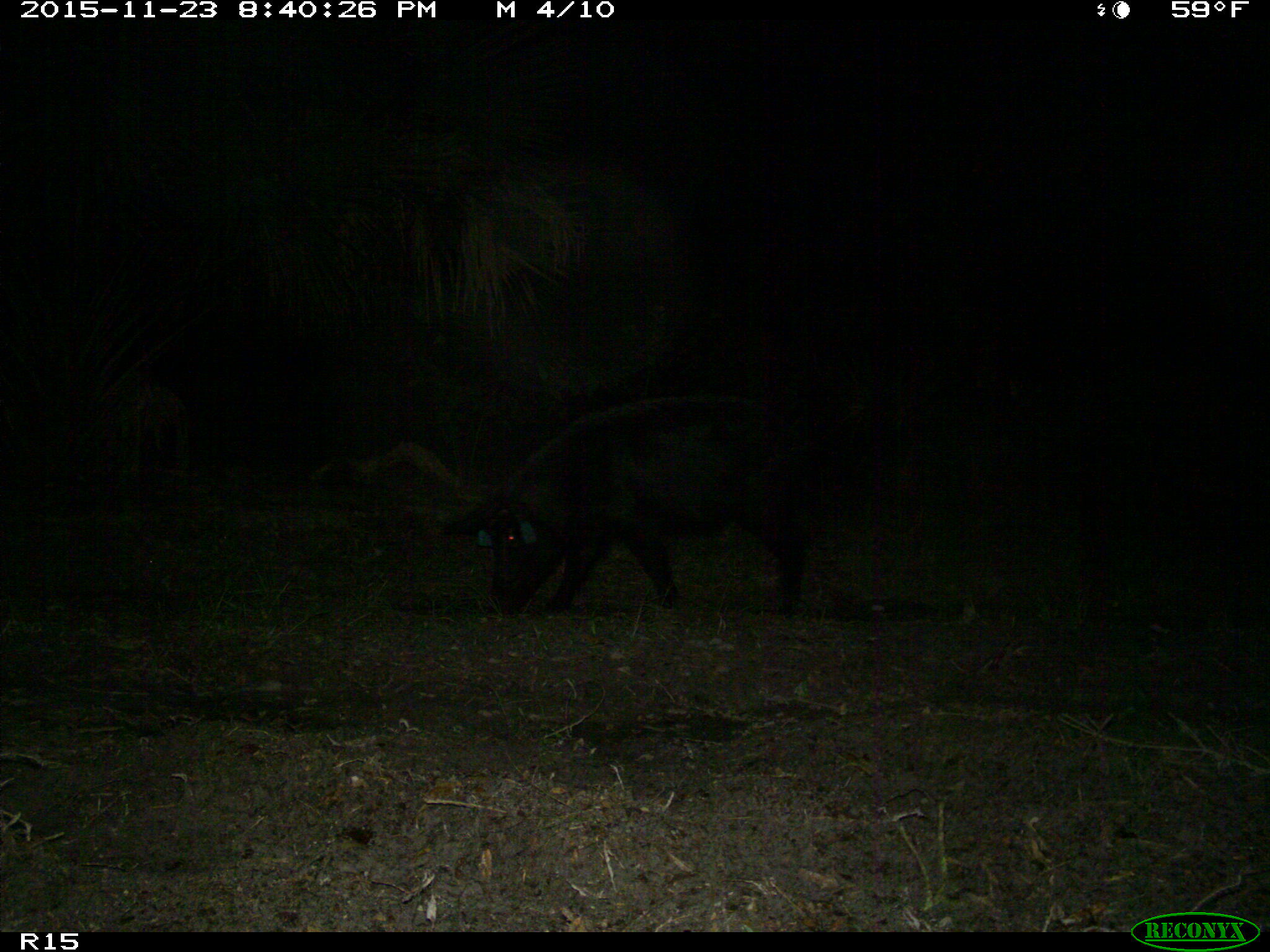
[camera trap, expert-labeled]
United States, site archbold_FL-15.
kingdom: Animalia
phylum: Chordata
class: Mammalia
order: Artiodactyla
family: Suidae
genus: Sus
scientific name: Sus scrofa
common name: wild boar